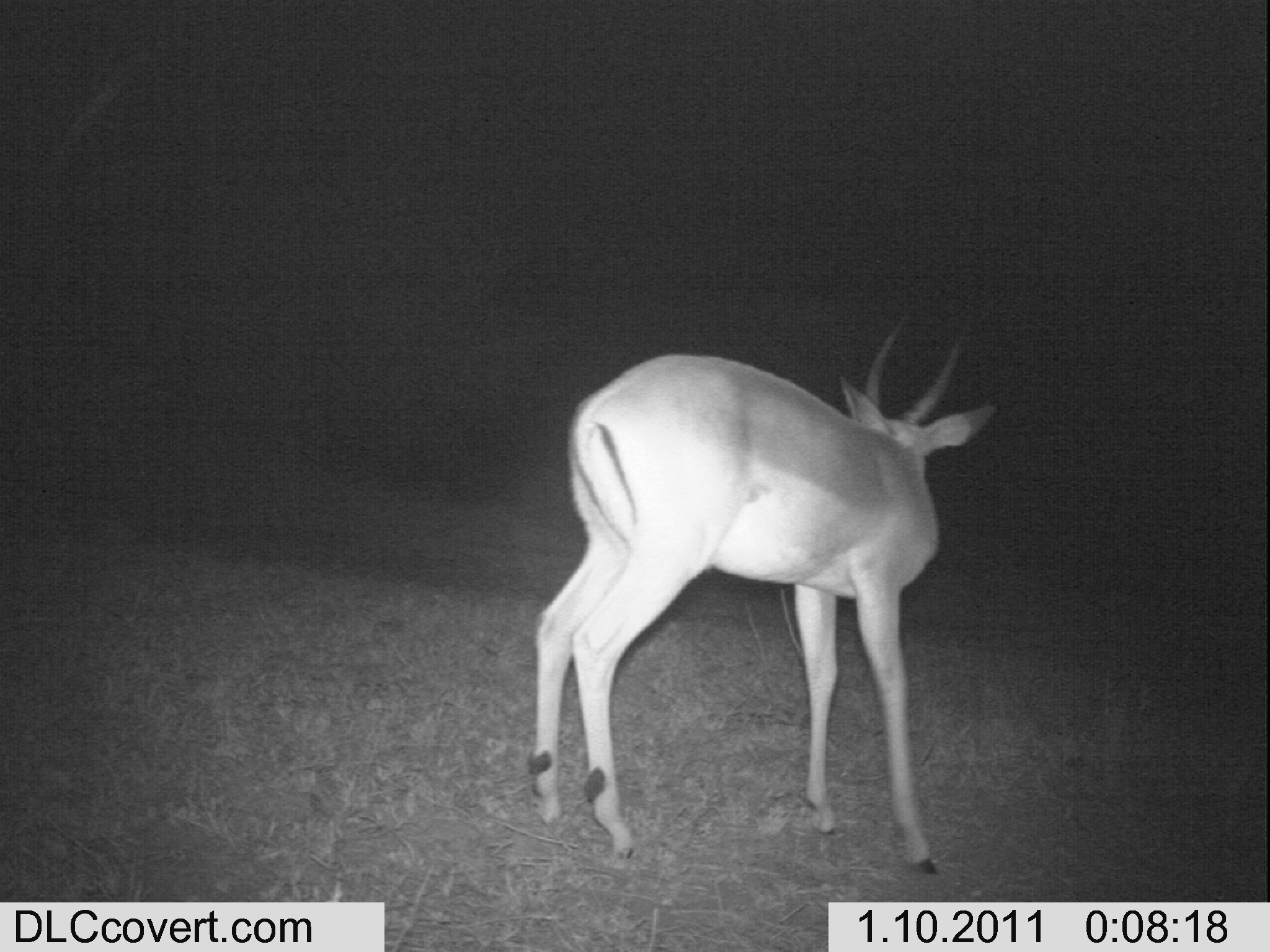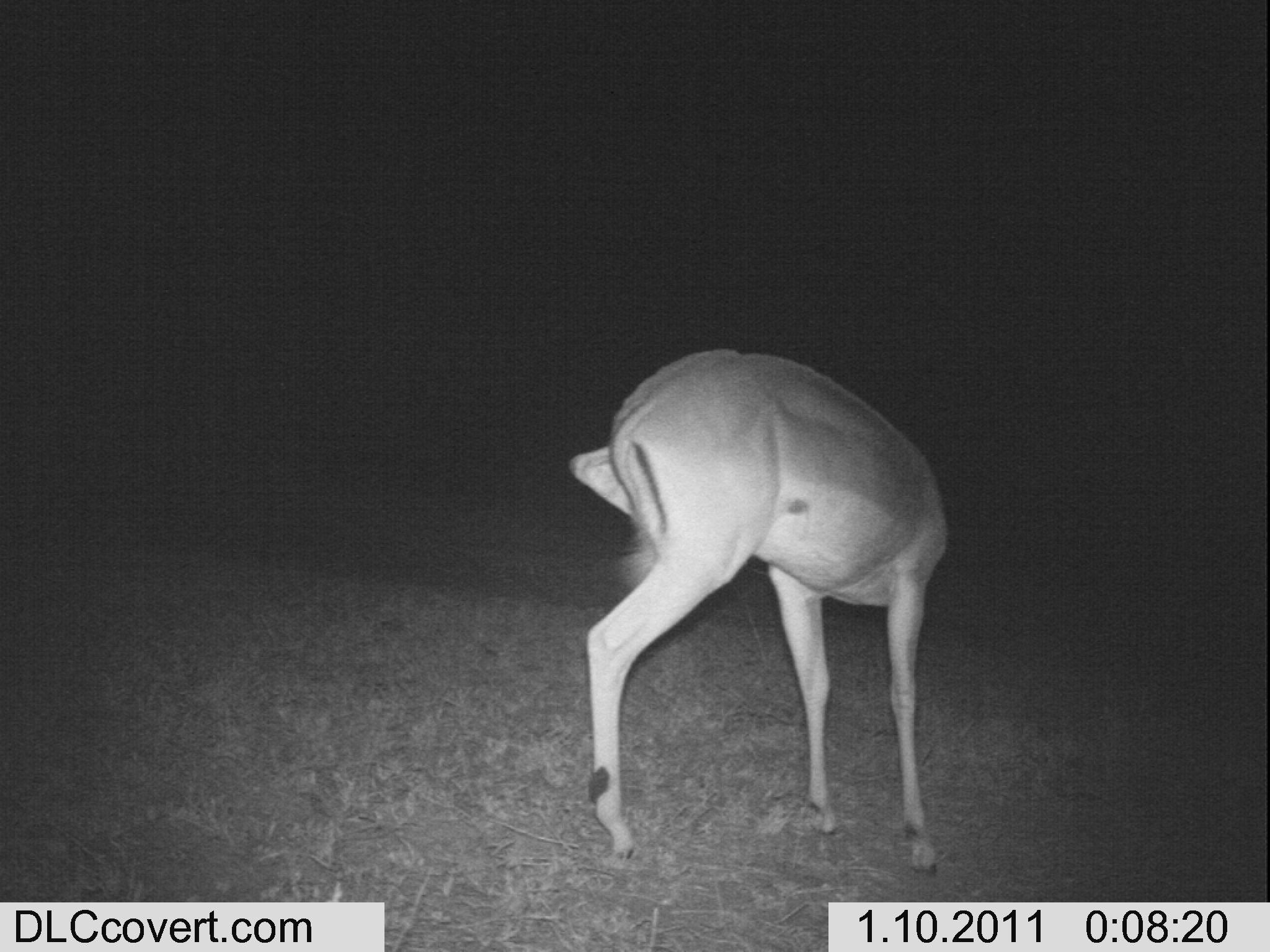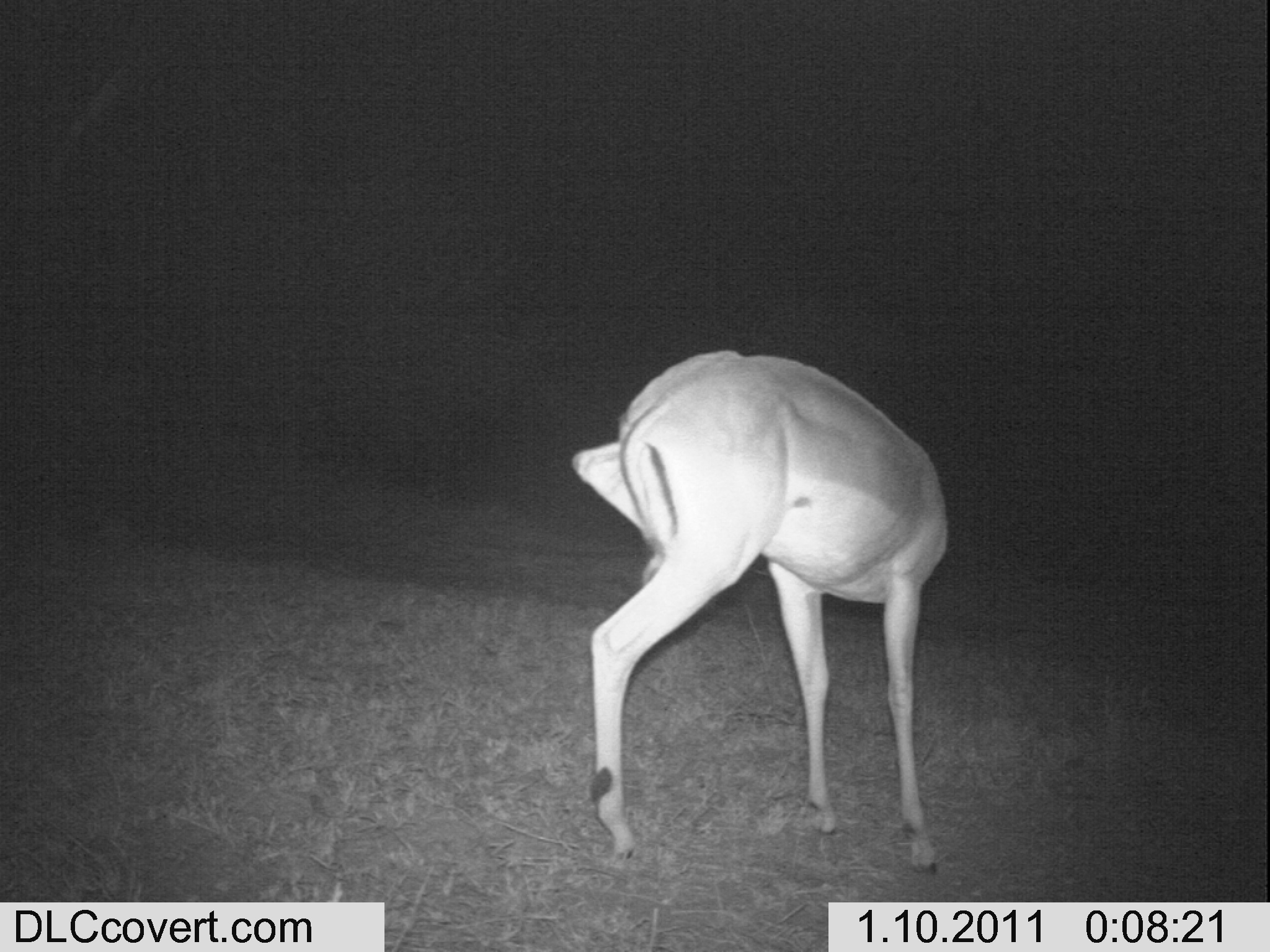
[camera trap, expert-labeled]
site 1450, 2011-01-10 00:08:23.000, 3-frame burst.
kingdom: Animalia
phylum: Chordata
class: Mammalia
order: Artiodactyla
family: Bovidae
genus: Aepyceros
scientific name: Aepyceros melampus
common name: impala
Aepyceros melampus (impala), count 1.